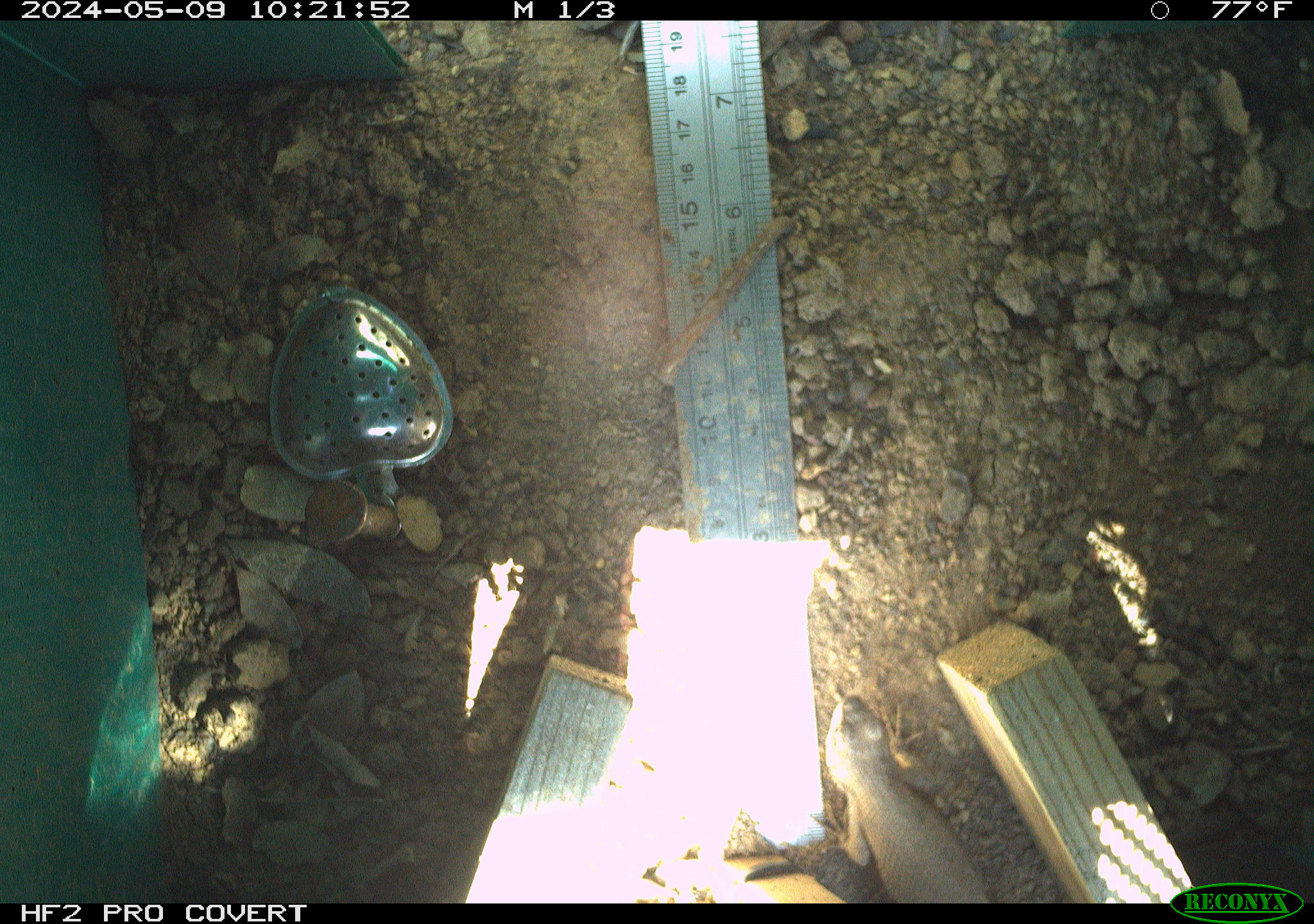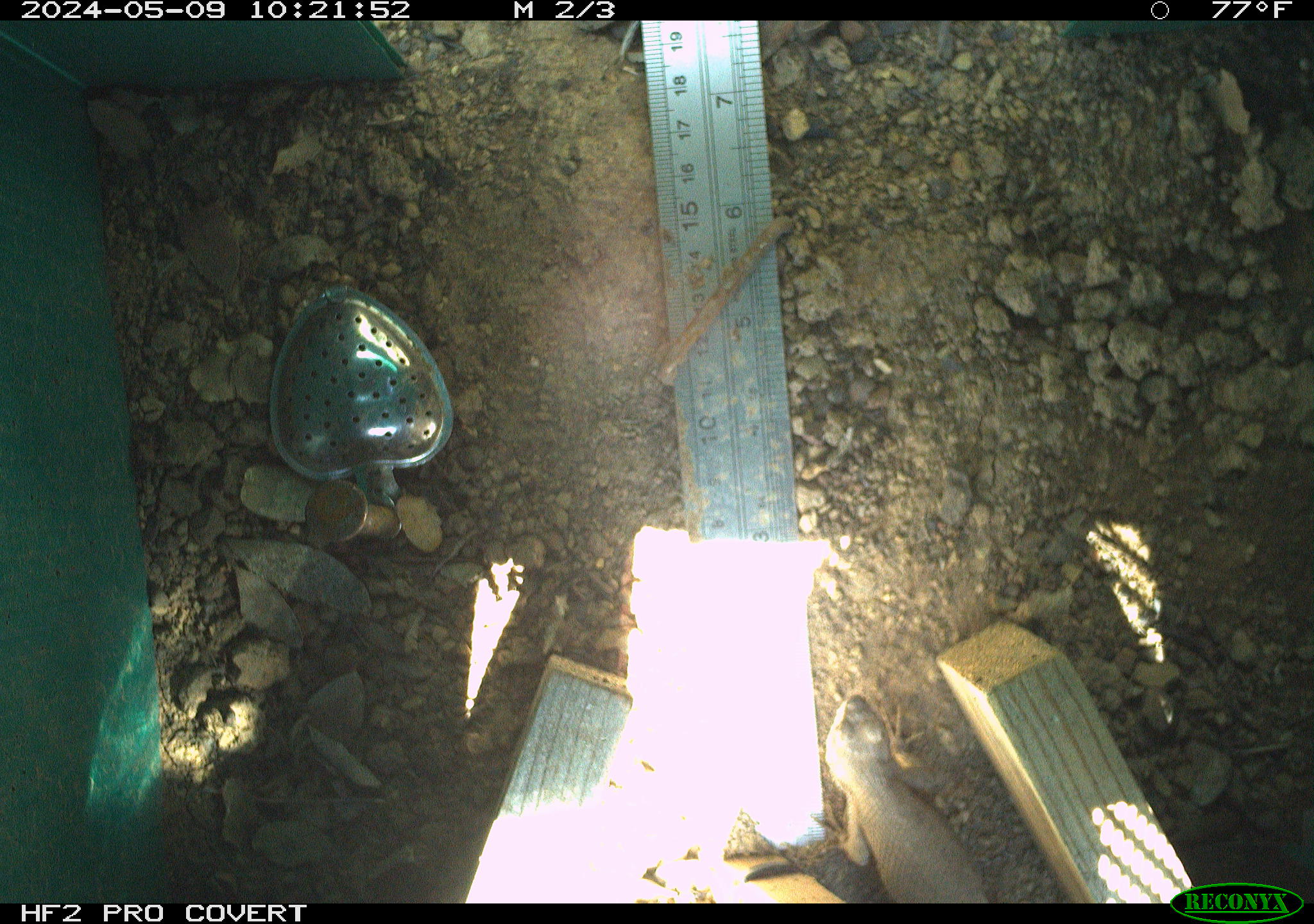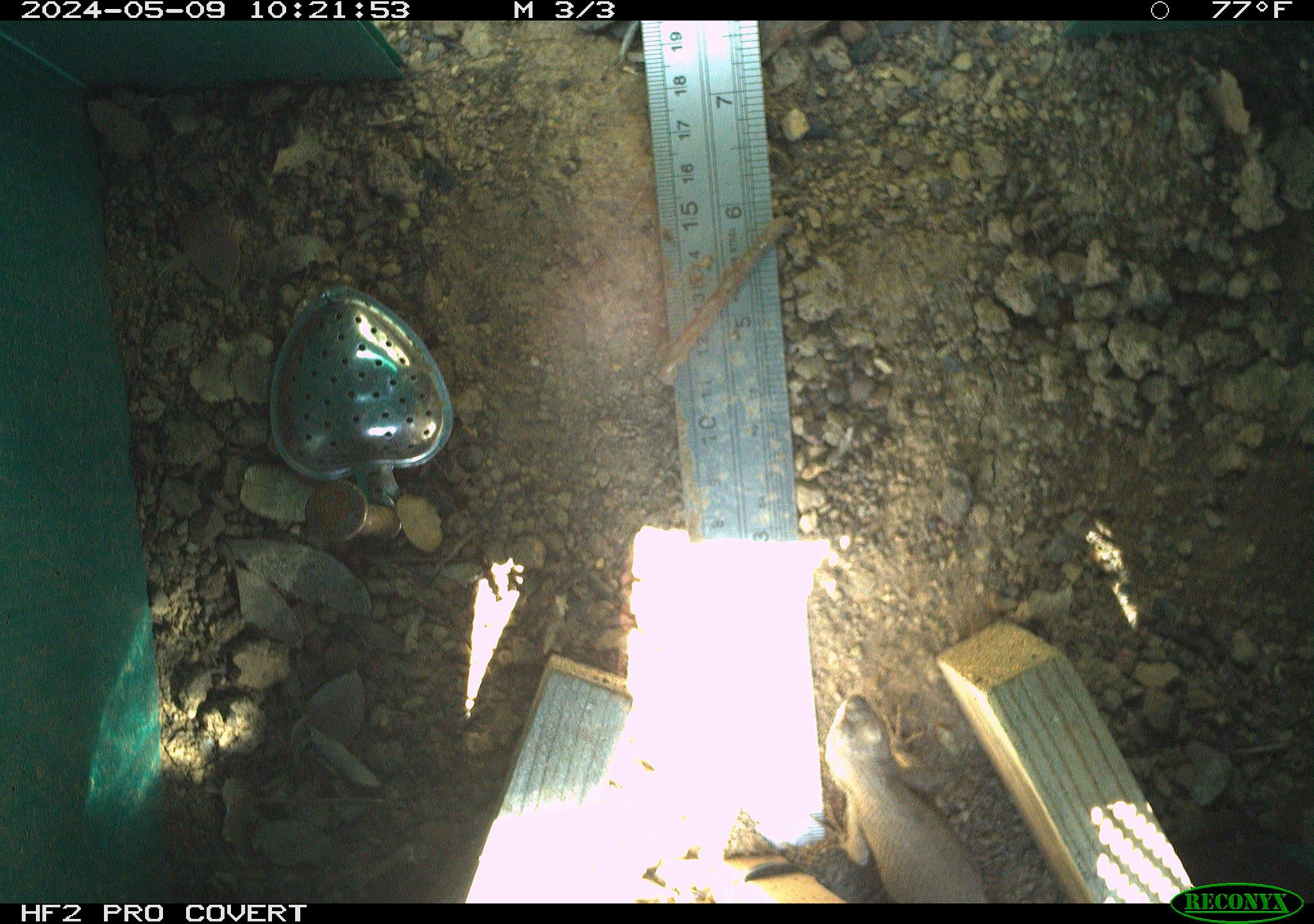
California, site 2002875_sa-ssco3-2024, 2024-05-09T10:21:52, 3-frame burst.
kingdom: Animalia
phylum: Chordata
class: Reptilia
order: Squamata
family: Phrynosomatidae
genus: Sceloporus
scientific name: Sceloporus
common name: spiny lizards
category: sceloporus species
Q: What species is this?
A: Sceloporus species (spiny lizards) (Sceloporus).